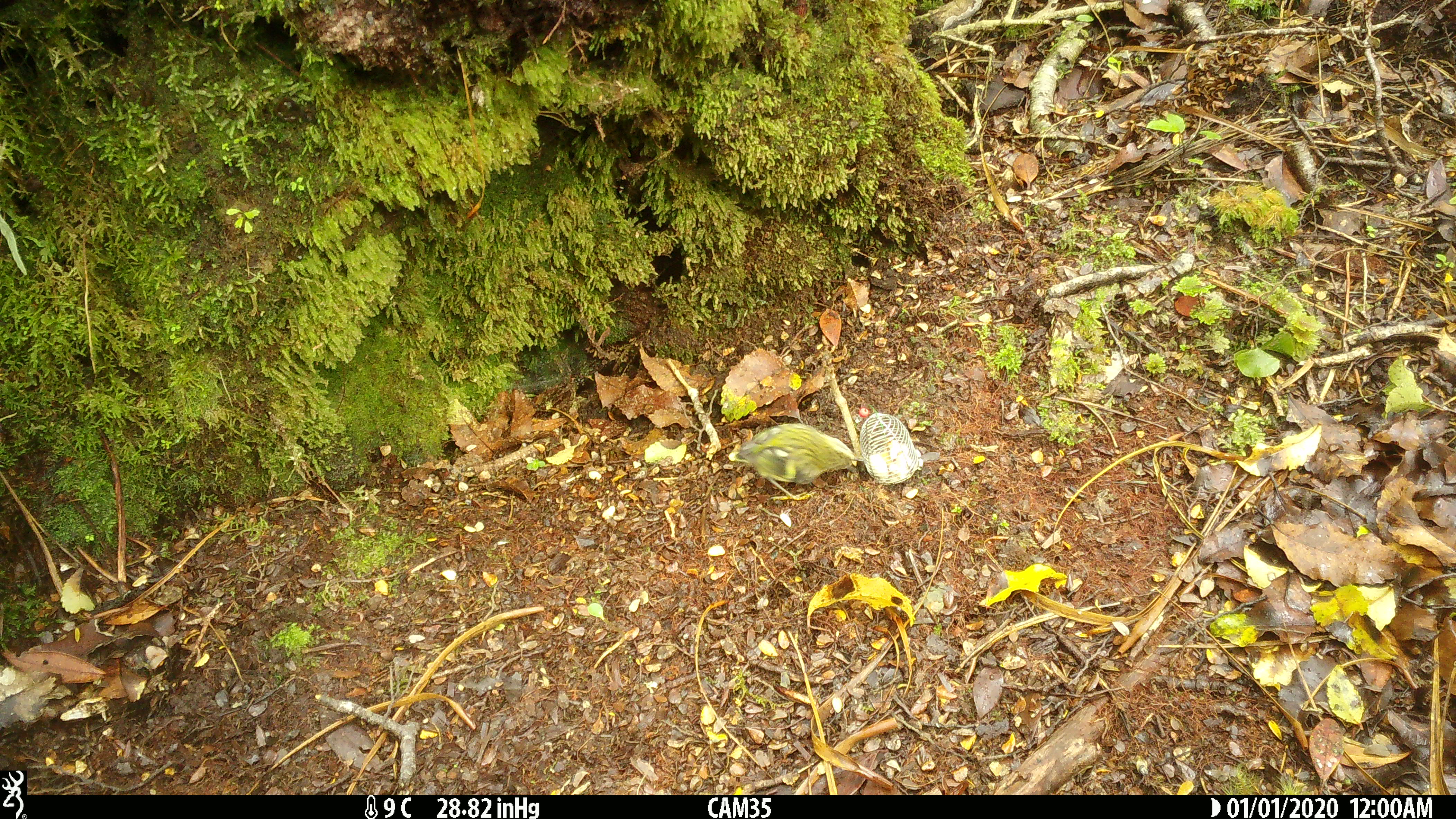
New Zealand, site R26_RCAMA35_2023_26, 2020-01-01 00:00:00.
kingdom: Animalia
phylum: Chordata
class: Aves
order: Passeriformes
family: Acanthisittidae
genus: Acanthisitta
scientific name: Acanthisitta chloris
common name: rifleman